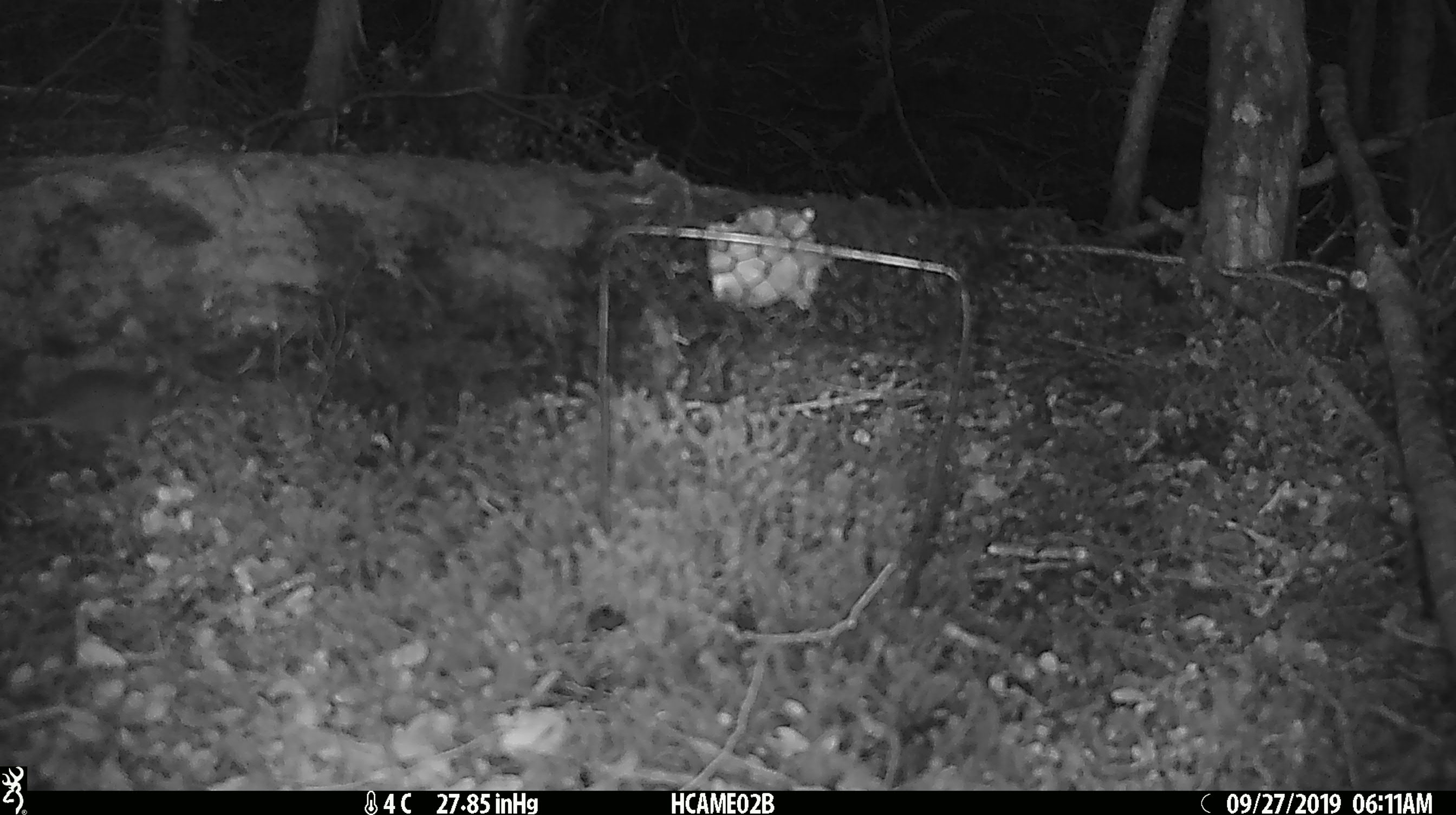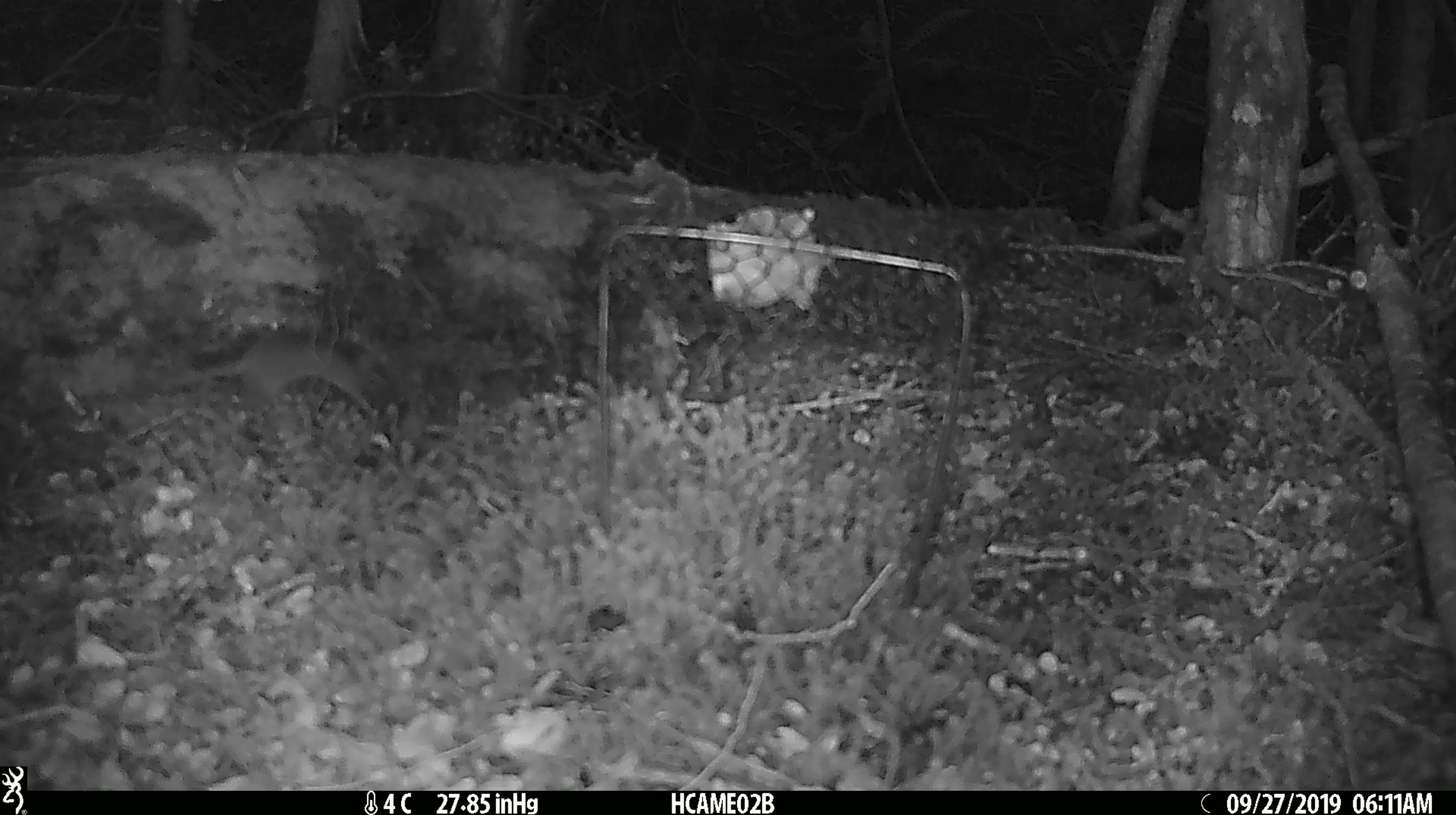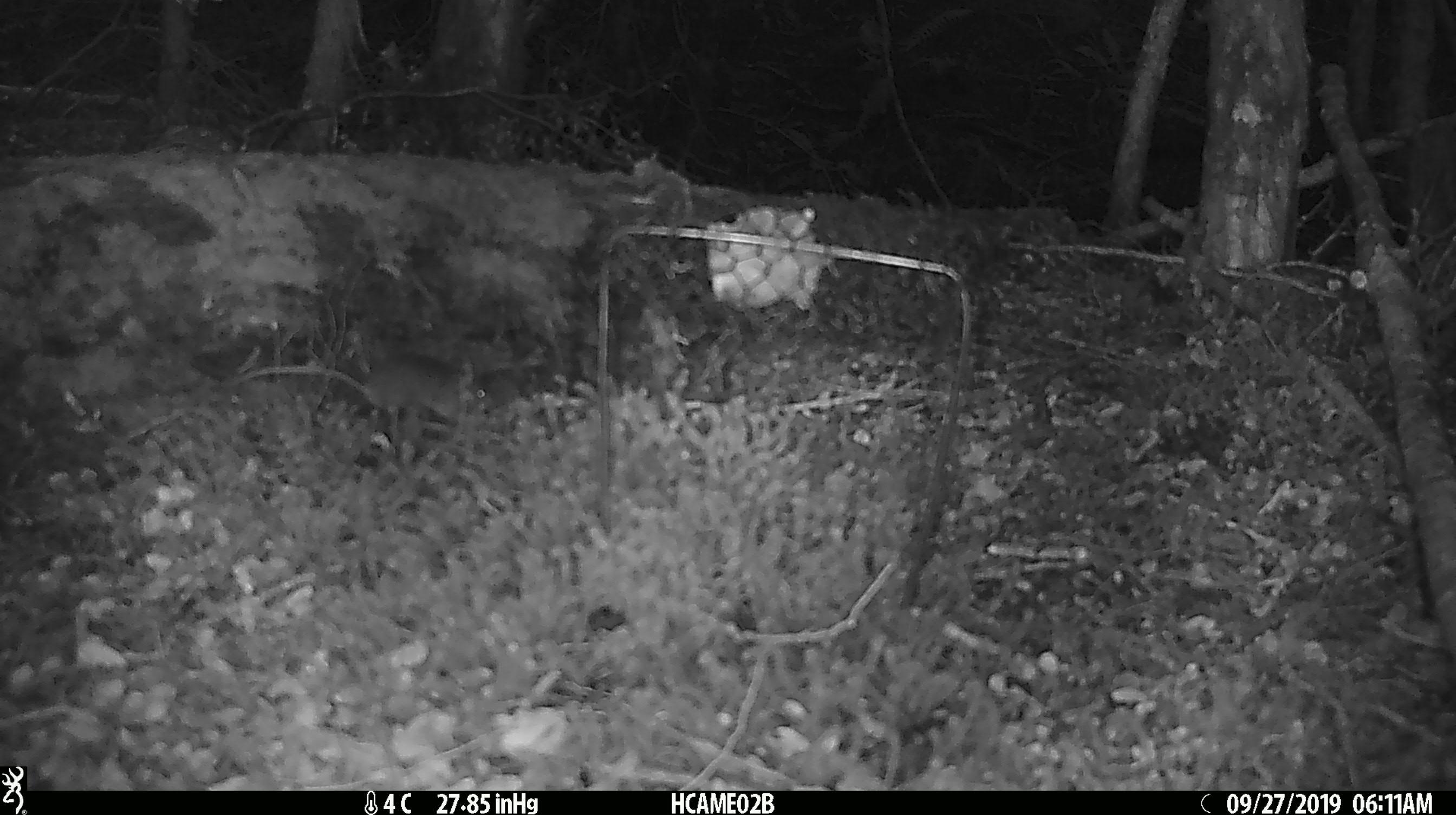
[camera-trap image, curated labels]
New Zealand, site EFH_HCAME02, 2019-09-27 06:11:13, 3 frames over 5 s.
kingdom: Animalia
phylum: Chordata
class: Mammalia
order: Rodentia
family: Muridae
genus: Mus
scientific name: Mus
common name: mouse